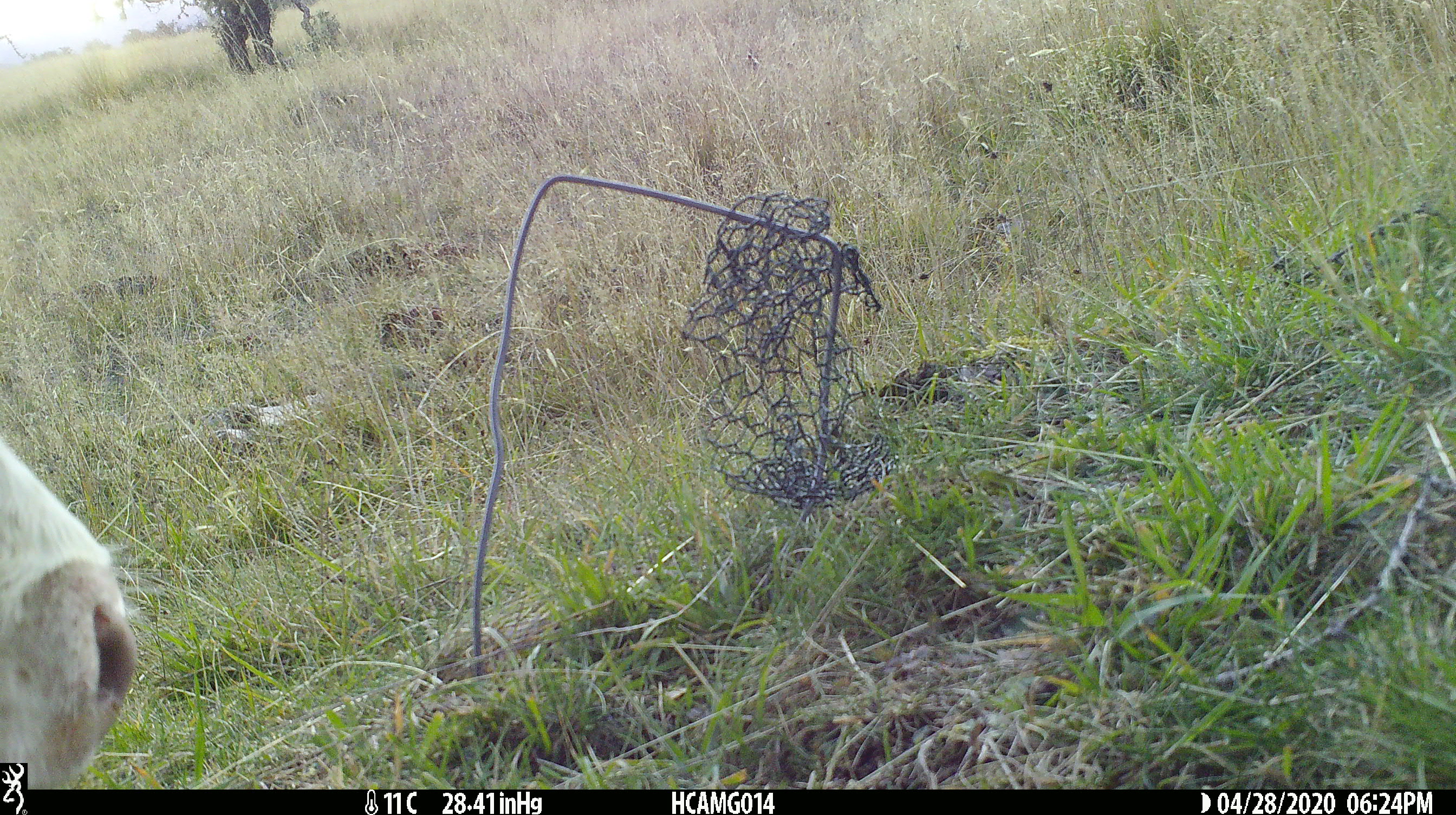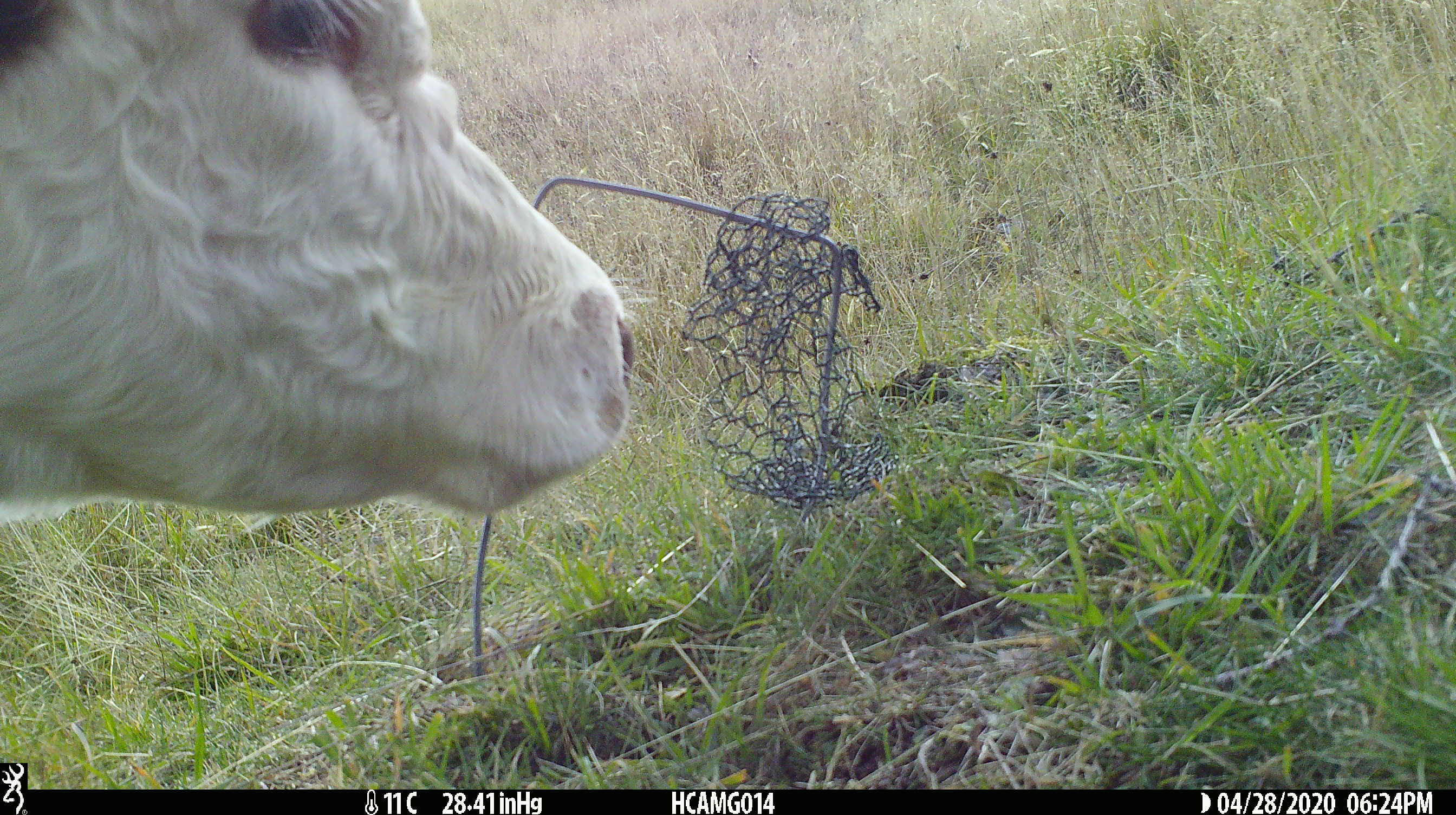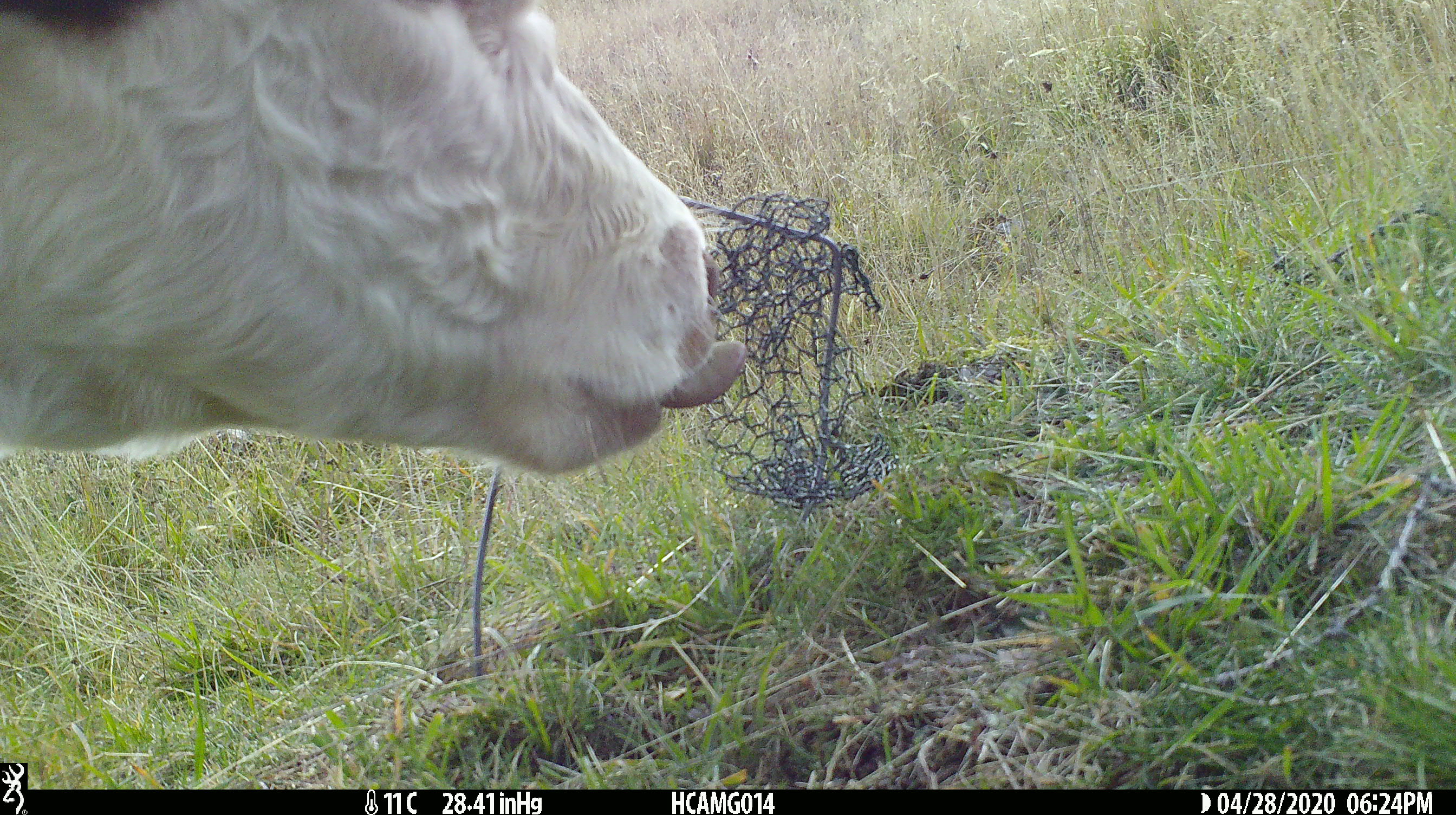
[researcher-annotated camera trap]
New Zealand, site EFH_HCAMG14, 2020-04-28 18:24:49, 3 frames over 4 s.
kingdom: Animalia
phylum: Chordata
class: Mammalia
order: Artiodactyla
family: Bovidae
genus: Bos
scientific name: Bos taurus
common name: domestic cow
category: cow